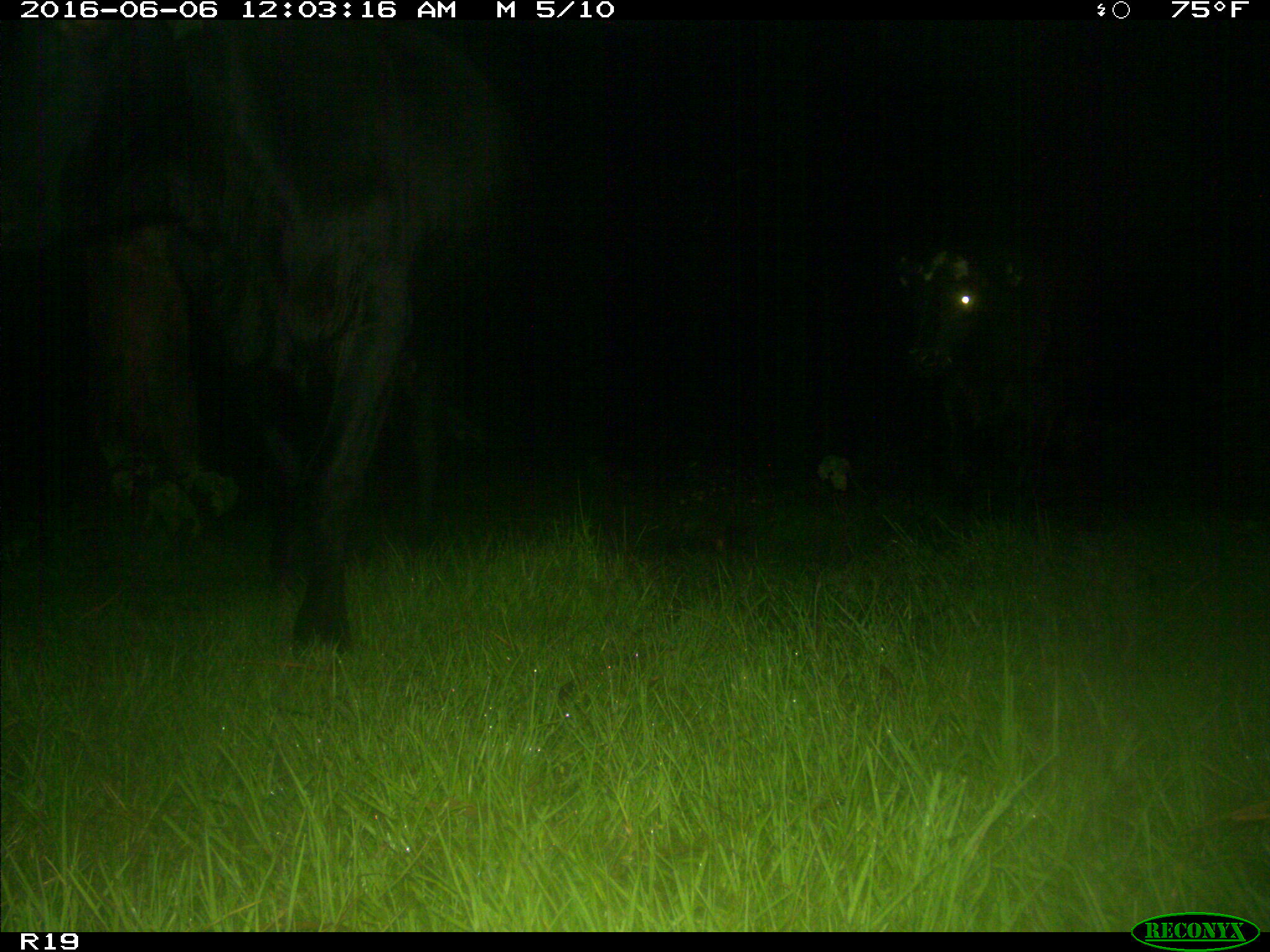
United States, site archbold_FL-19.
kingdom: Animalia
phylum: Chordata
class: Mammalia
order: Artiodactyla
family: Bovidae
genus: Bos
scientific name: Bos taurus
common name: domestic cow